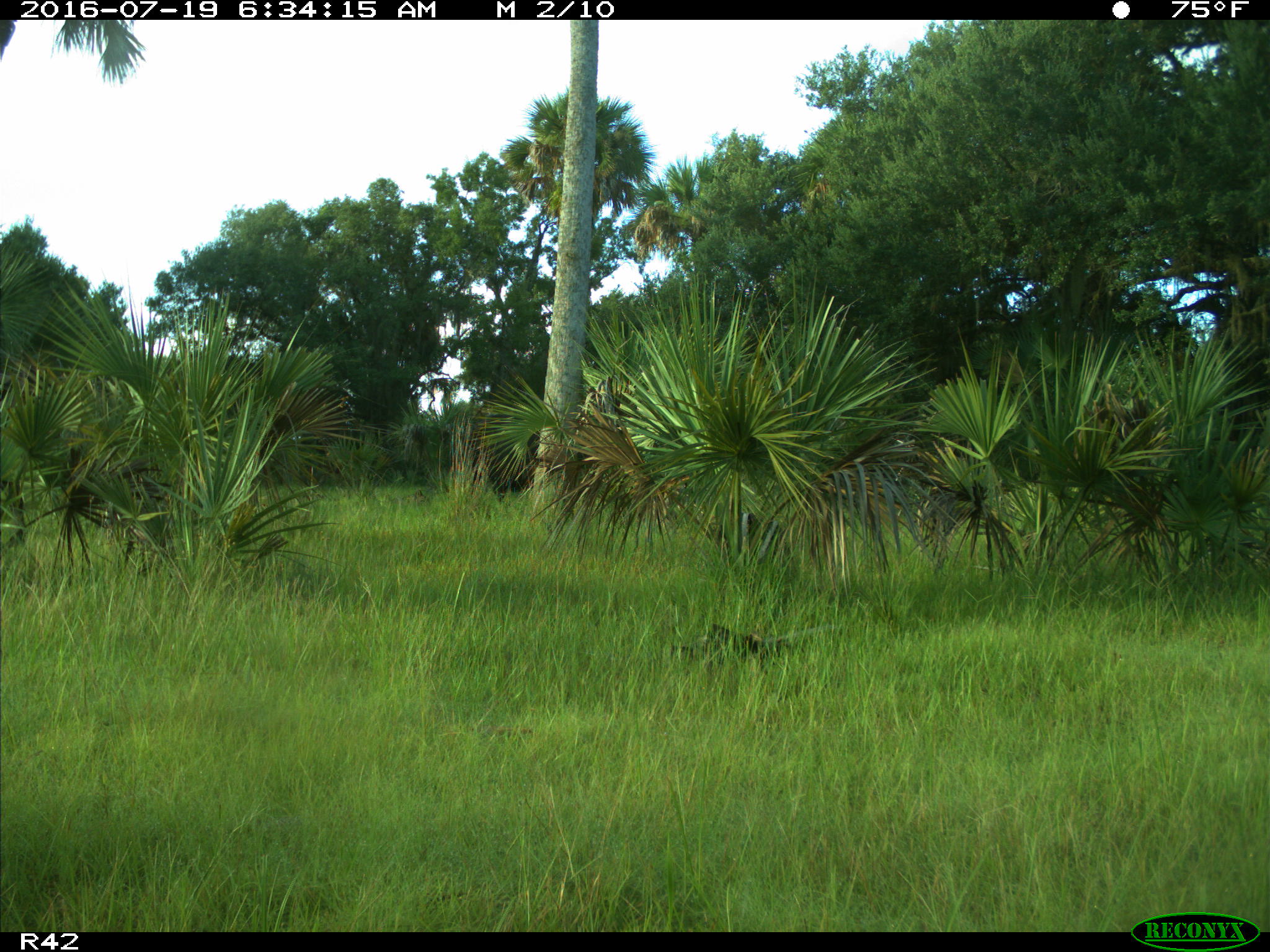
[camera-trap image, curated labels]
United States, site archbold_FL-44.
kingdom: Animalia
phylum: Chordata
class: Mammalia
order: Artiodactyla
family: Bovidae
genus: Bos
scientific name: Bos taurus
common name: domestic cow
Bos taurus (domestic cow).